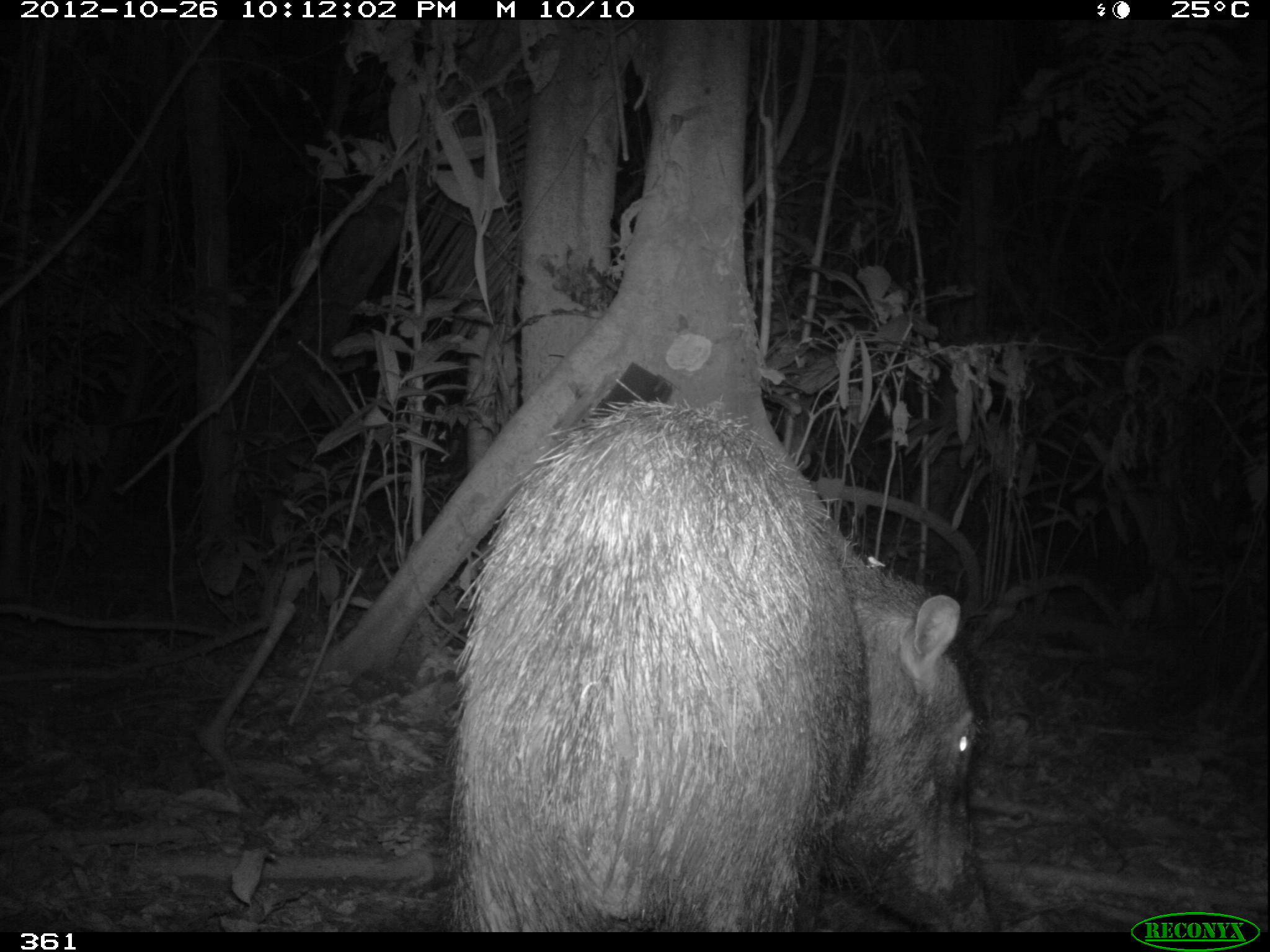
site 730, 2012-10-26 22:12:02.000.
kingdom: Animalia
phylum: Chordata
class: Mammalia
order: Artiodactyla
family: Tayassuidae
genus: Tayassu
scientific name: Tayassu pecari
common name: white-lipped peccary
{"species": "Tayassu pecari (white-lipped peccary)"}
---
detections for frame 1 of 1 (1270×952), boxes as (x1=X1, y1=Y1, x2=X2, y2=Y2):
tayassu pecari: (x1=447, y1=376, x2=985, y2=933)